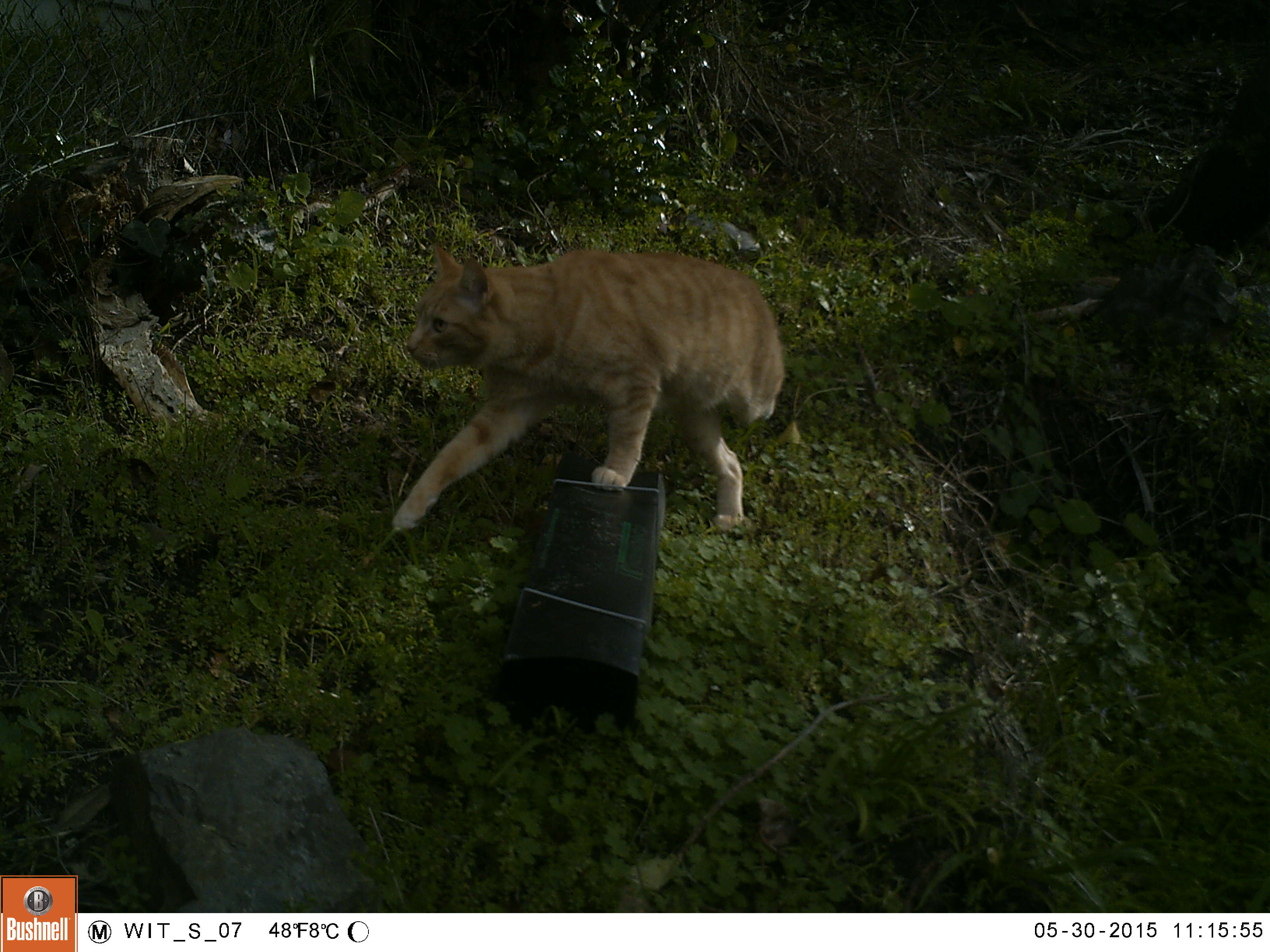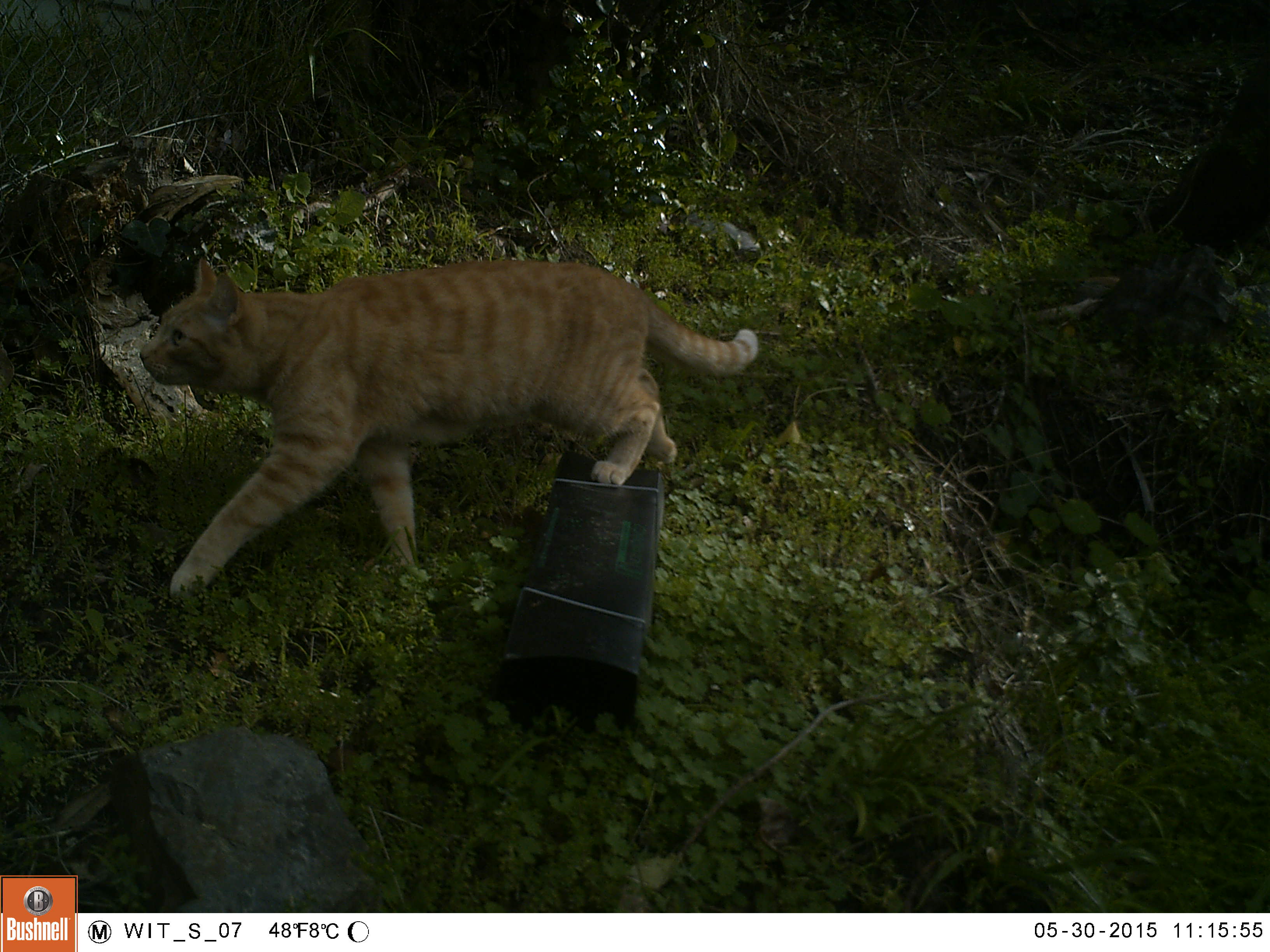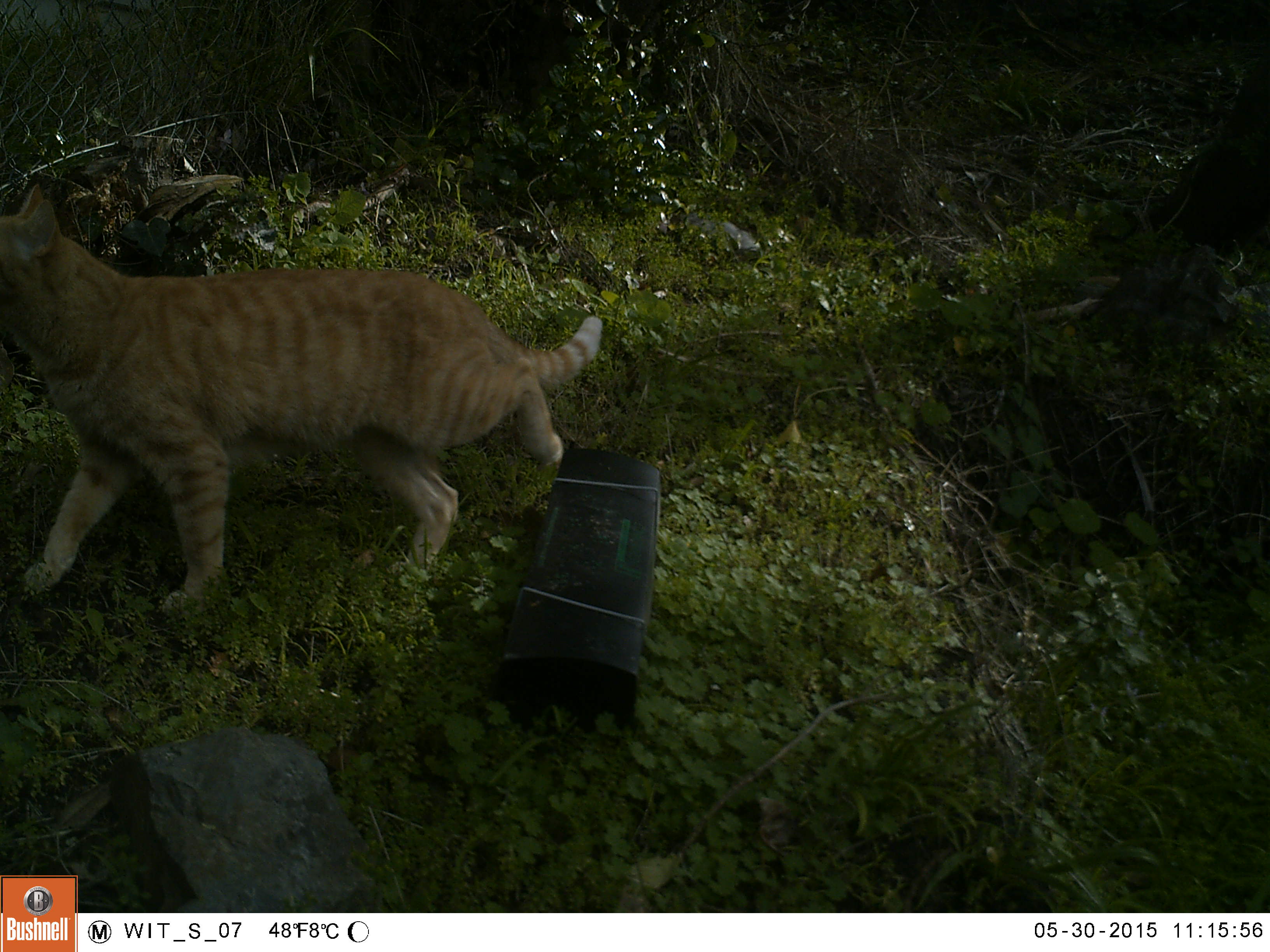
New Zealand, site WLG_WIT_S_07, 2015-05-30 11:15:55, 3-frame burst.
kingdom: Animalia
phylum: Chordata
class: Mammalia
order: Carnivora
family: Felidae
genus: Felis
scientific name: Felis catus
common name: domestic cat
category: cat